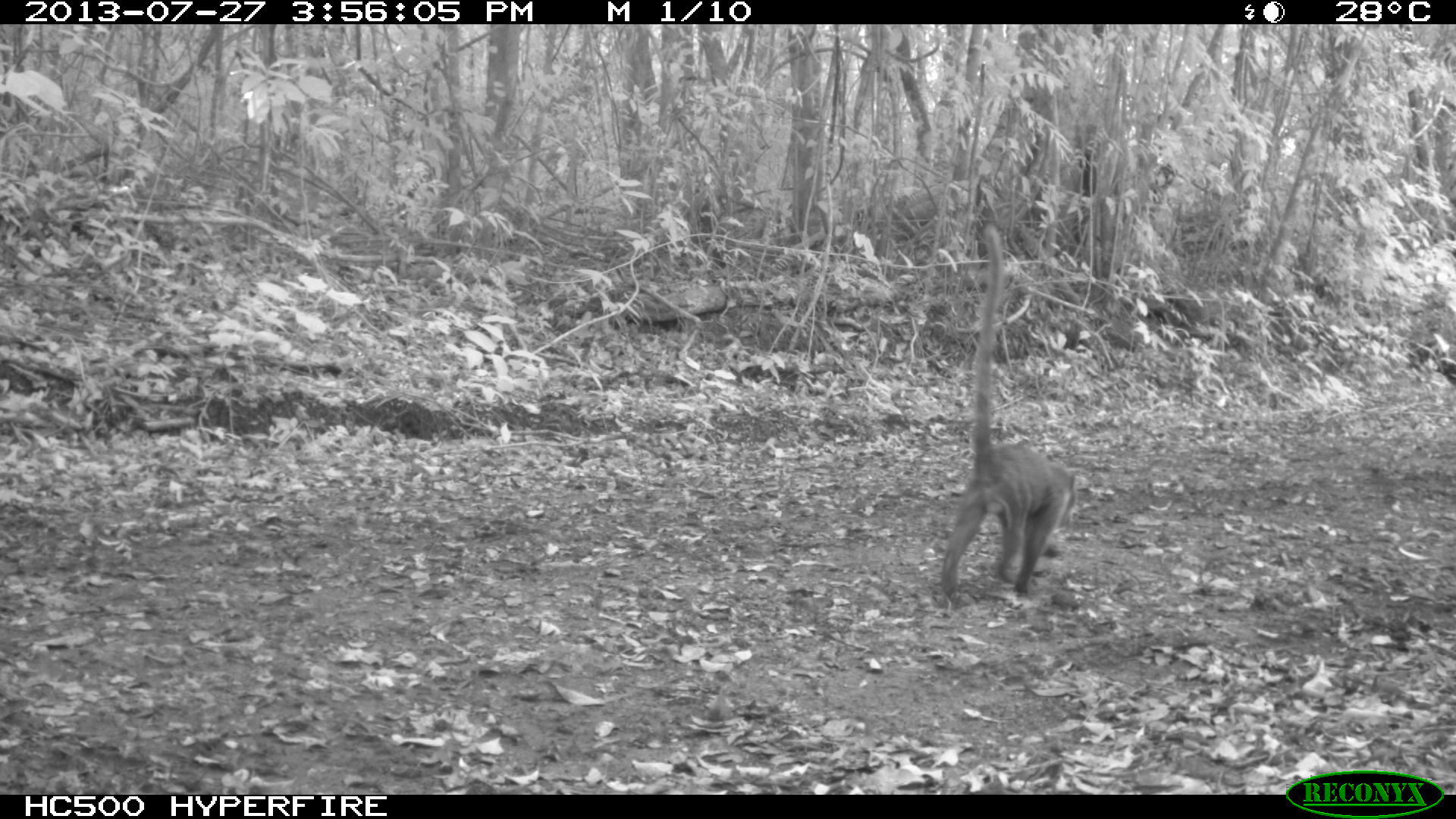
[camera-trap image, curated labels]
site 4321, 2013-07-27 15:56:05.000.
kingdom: Animalia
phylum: Chordata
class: Mammalia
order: Carnivora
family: Procyonidae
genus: Nasua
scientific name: Nasua narica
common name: white-nosed coati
Nasua narica (white-nosed coati), count 1, sex male.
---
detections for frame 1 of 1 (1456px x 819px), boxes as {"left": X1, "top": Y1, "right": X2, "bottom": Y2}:
nasua narica: {"left": 939, "top": 223, "right": 1077, "bottom": 607}